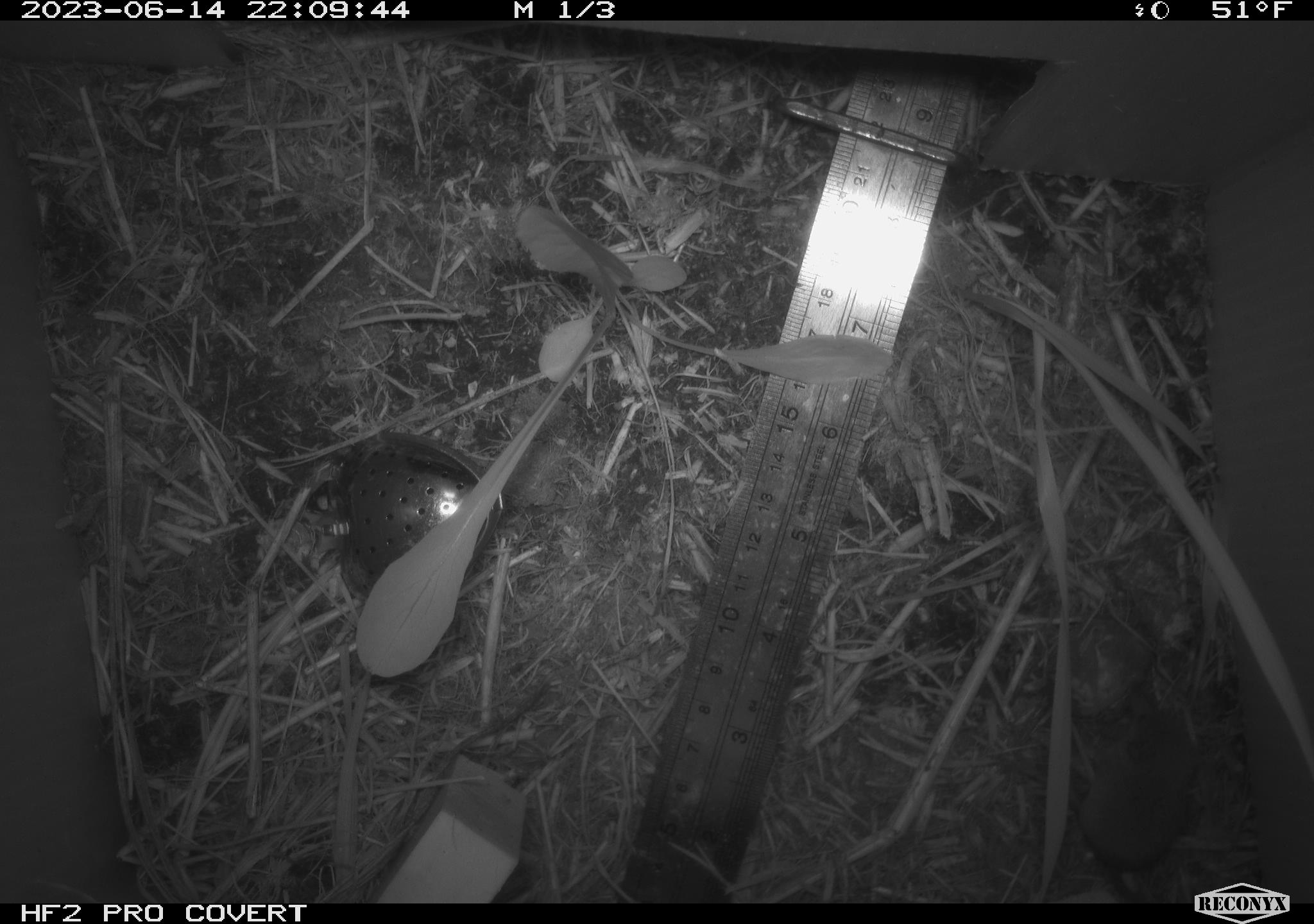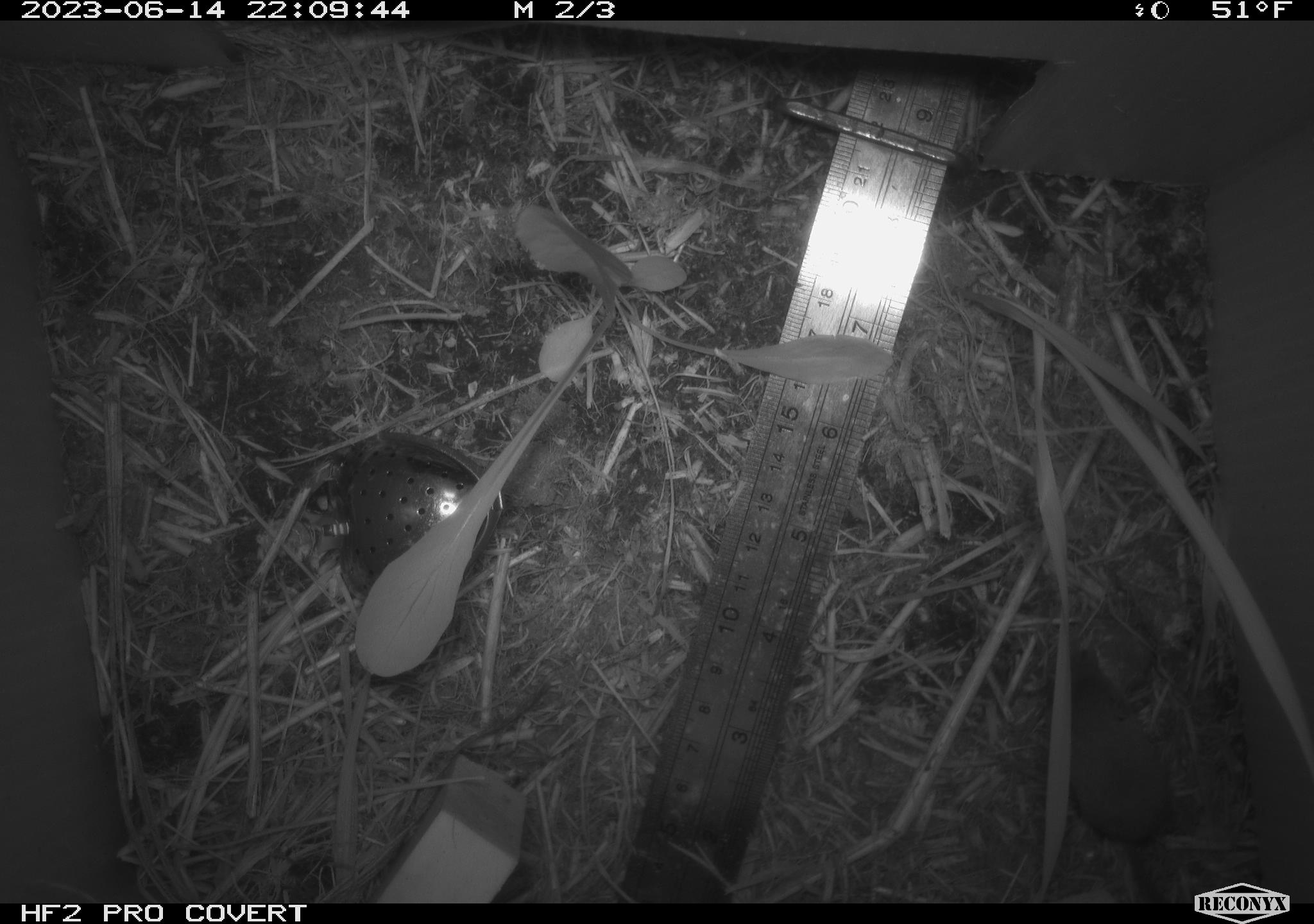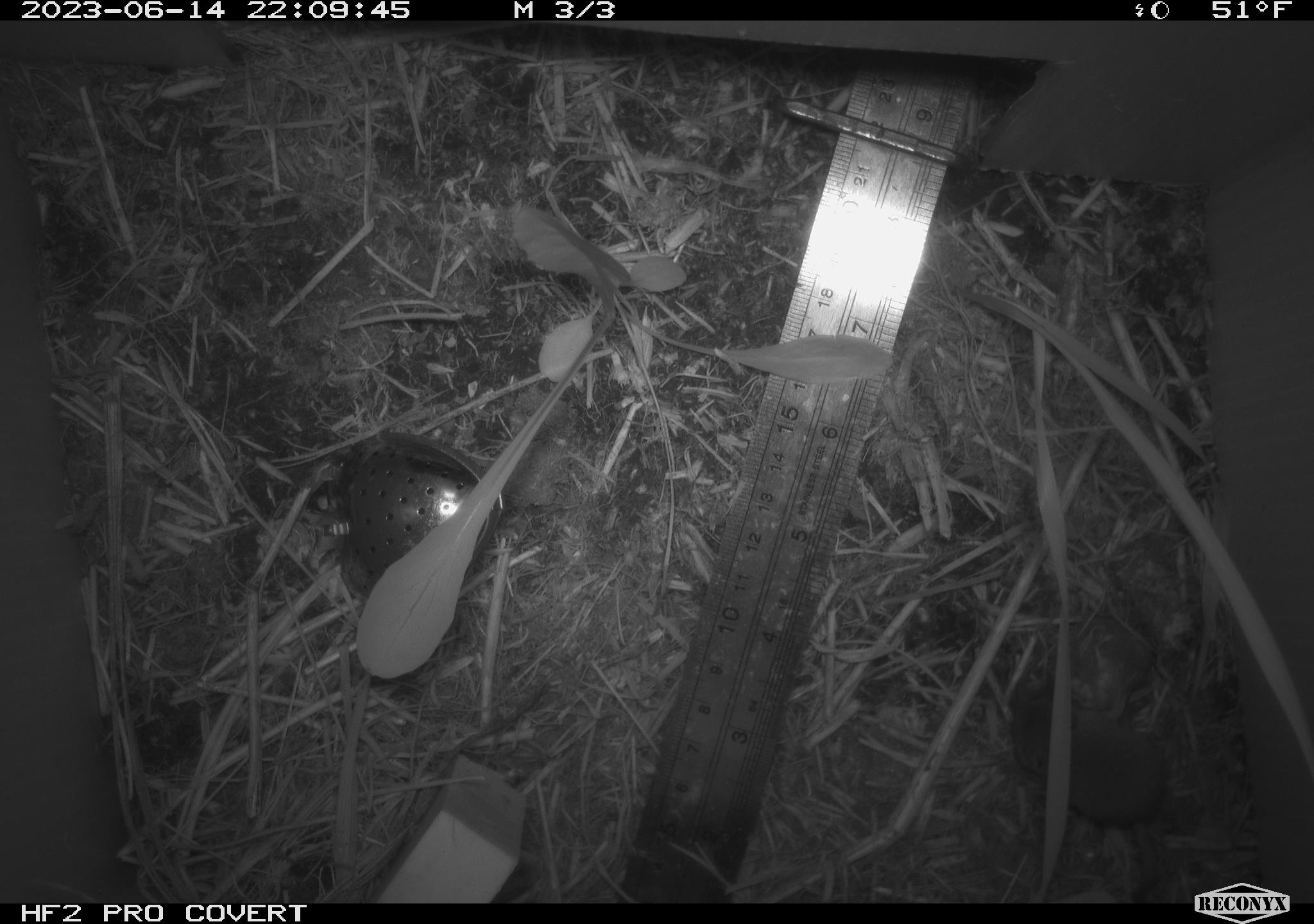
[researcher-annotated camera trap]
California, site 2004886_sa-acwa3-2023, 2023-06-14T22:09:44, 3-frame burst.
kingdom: Animalia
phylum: Chordata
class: Mammalia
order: Eulipotyphla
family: Soricidae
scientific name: Soricidae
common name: shrews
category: soricidae family